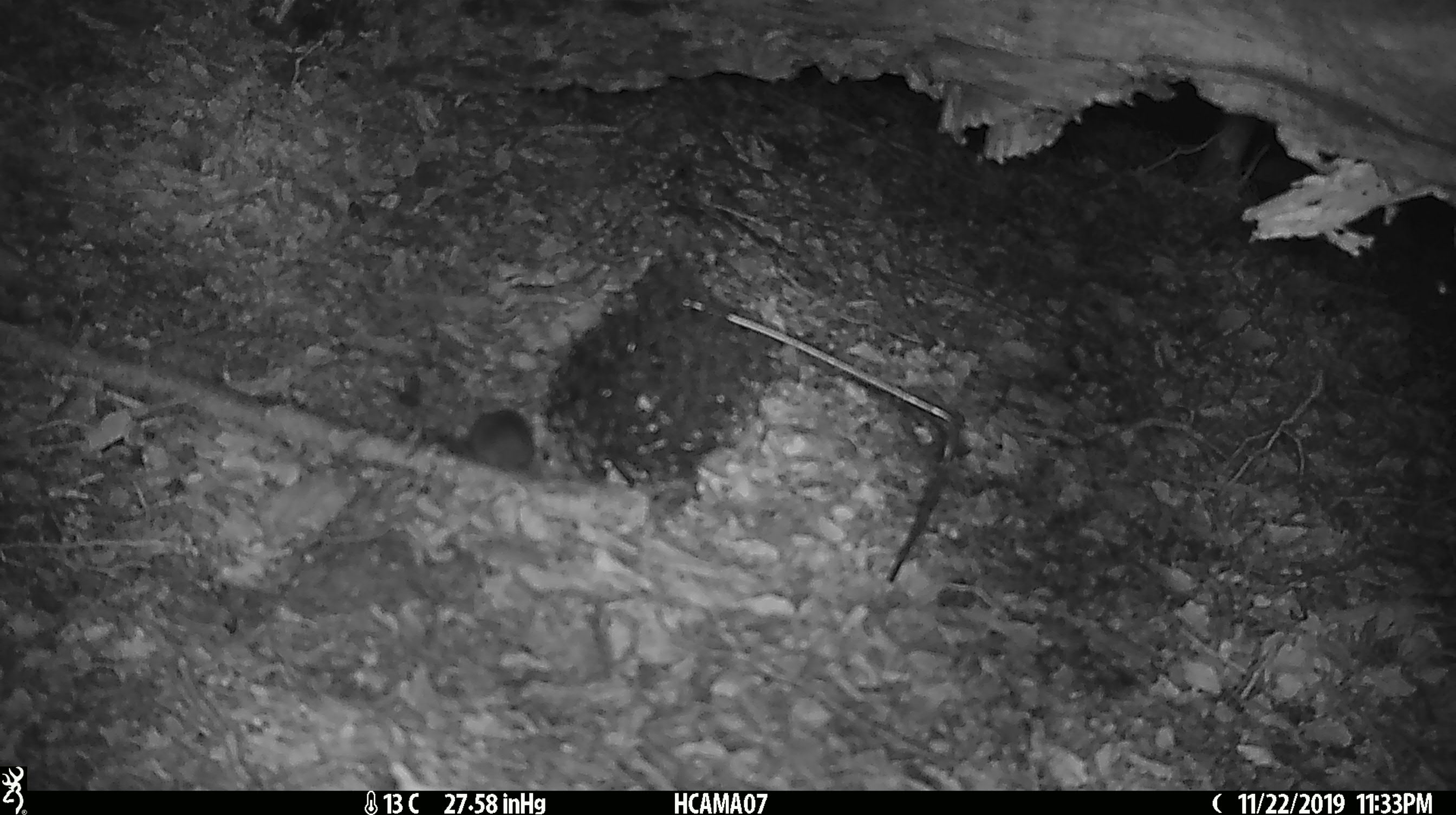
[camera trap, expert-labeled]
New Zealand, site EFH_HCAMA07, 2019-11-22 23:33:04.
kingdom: Animalia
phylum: Chordata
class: Mammalia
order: Rodentia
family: Muridae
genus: Mus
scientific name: Mus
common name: mouse